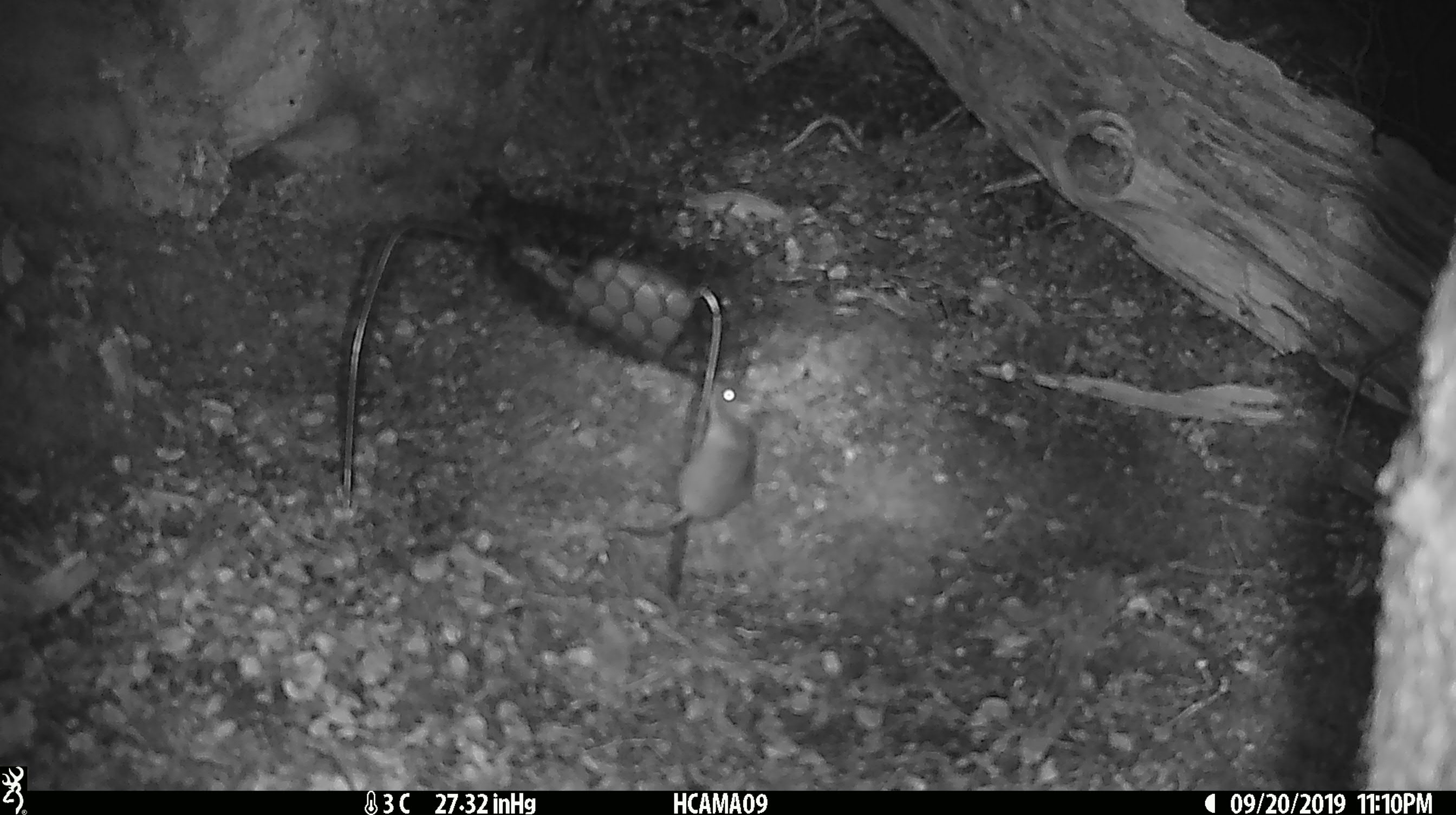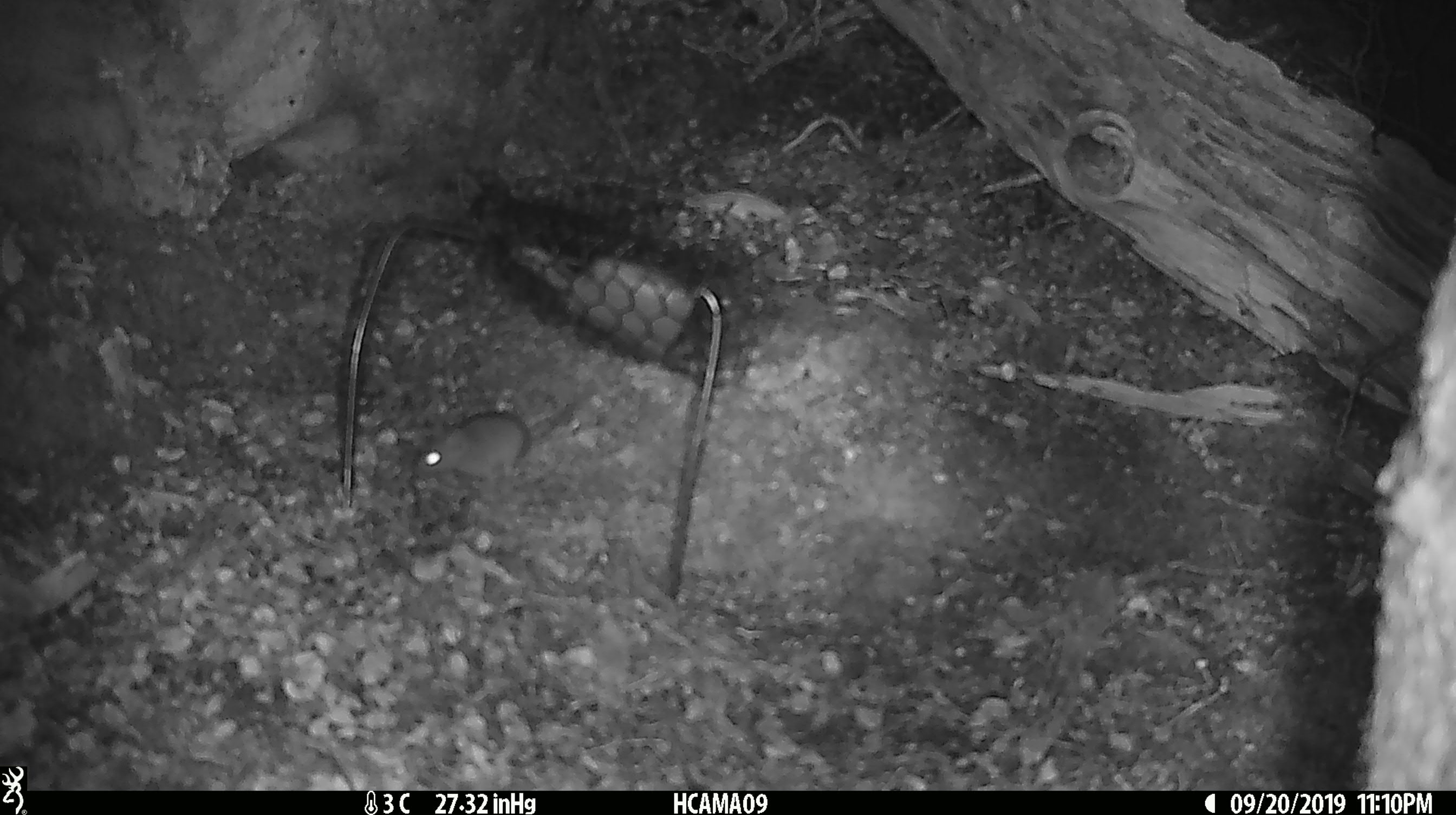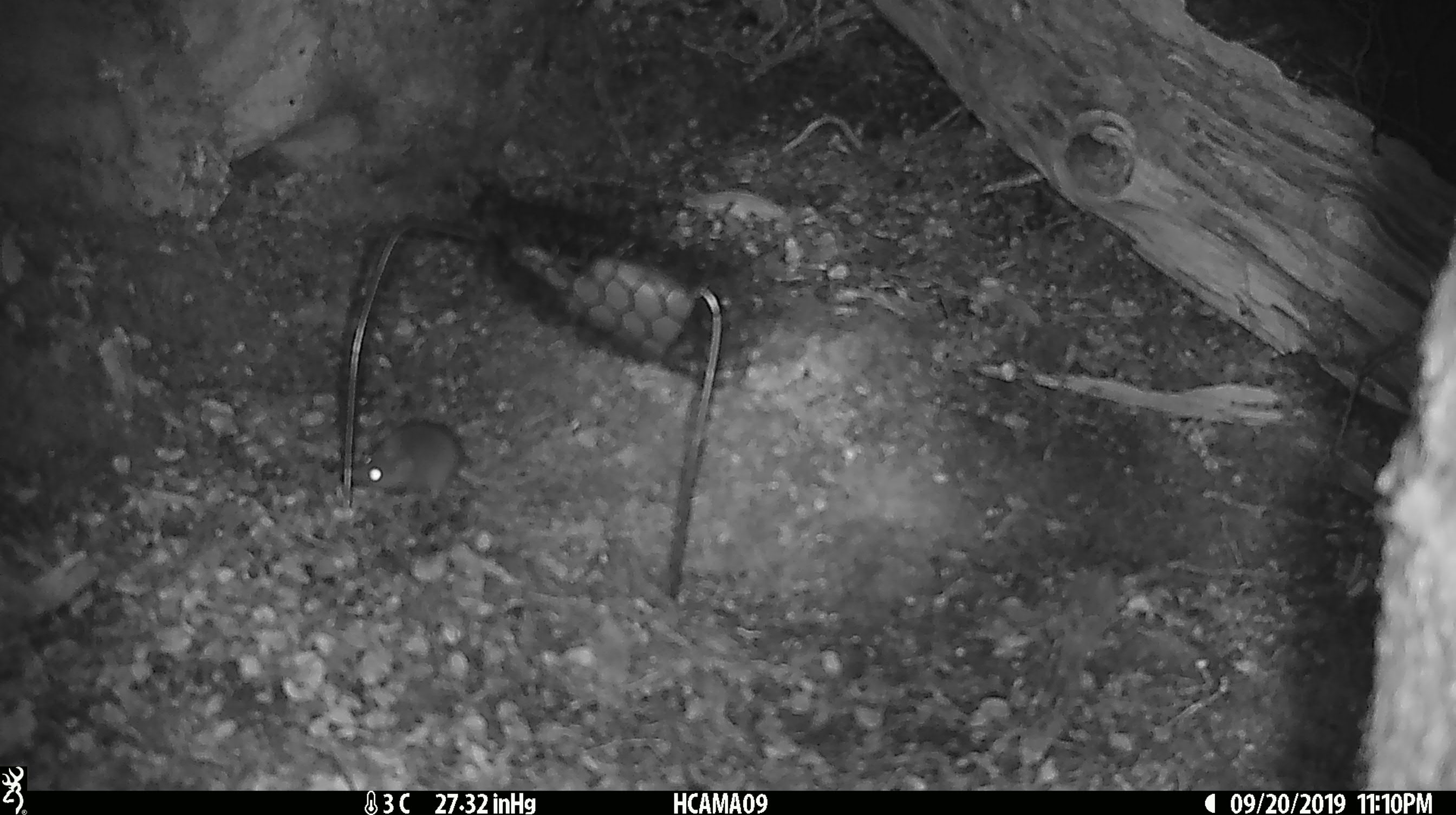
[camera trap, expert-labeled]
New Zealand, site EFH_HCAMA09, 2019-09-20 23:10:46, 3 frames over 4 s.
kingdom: Animalia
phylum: Chordata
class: Mammalia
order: Rodentia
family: Muridae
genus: Mus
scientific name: Mus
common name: mouse